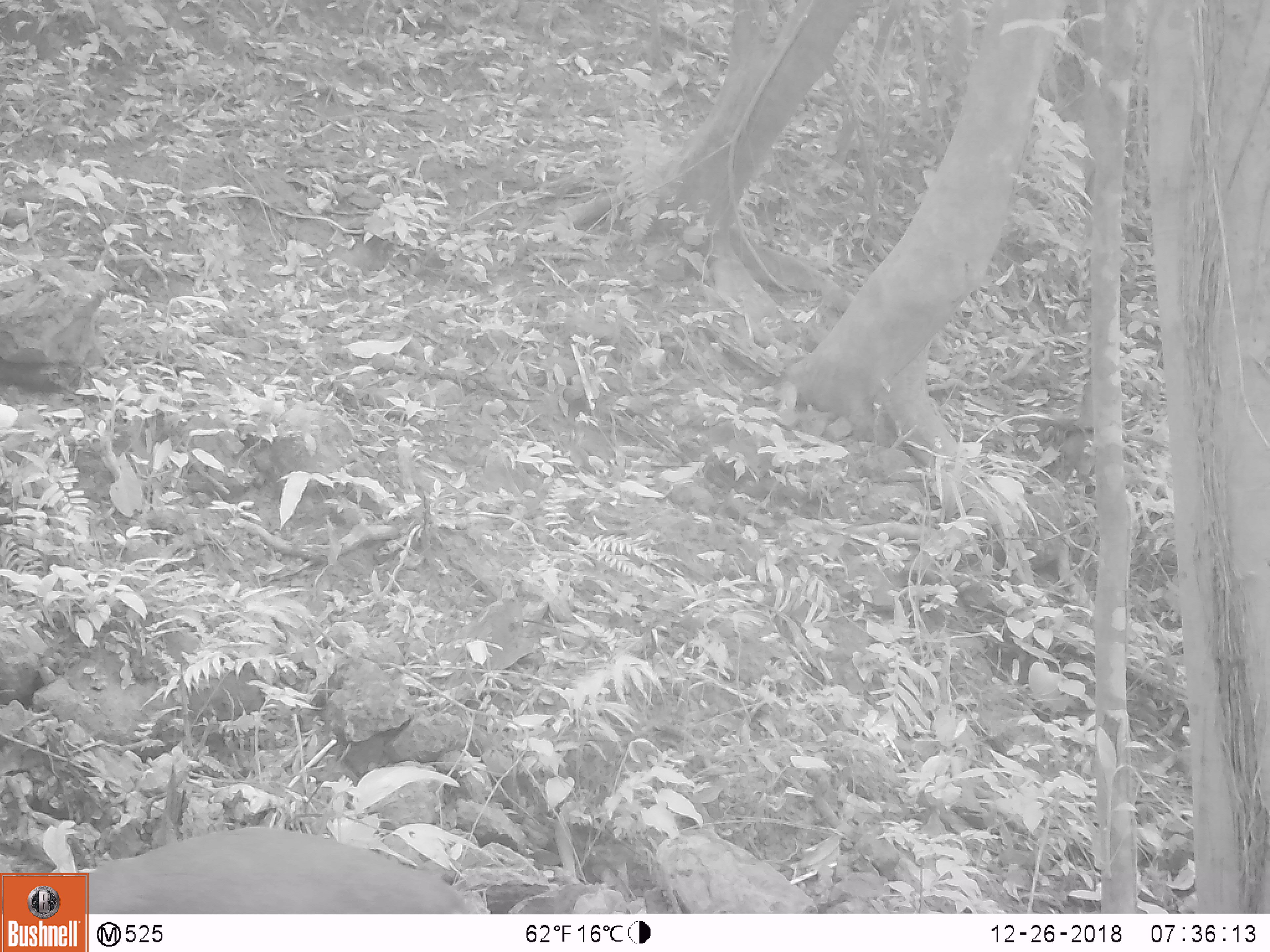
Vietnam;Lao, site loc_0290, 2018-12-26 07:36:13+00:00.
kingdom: Animalia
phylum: Chordata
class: Mammalia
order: Artiodactyla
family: Cervidae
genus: Muntiacus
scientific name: Muntiacus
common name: muntjacs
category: unidentified muntjac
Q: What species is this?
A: Unidentified muntjac (muntjacs) (Muntiacus).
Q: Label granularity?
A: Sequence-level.